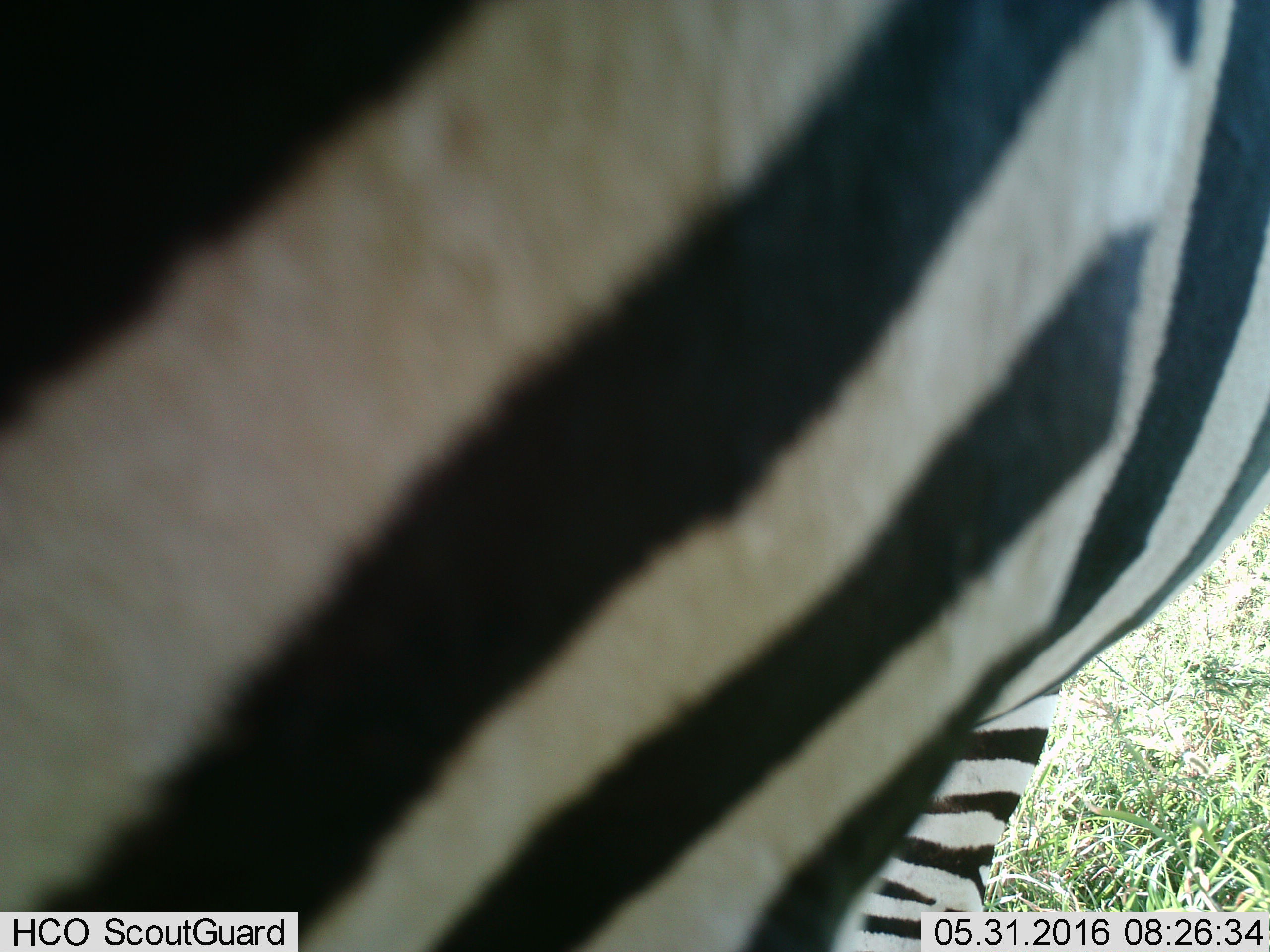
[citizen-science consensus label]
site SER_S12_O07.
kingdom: Animalia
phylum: Chordata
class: Mammalia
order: Perissodactyla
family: Equidae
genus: Equus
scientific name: Equus quagga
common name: plains zebra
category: zebraplains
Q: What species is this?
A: Zebraplains (plains zebra) (Equus quagga).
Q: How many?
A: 1.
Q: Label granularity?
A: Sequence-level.